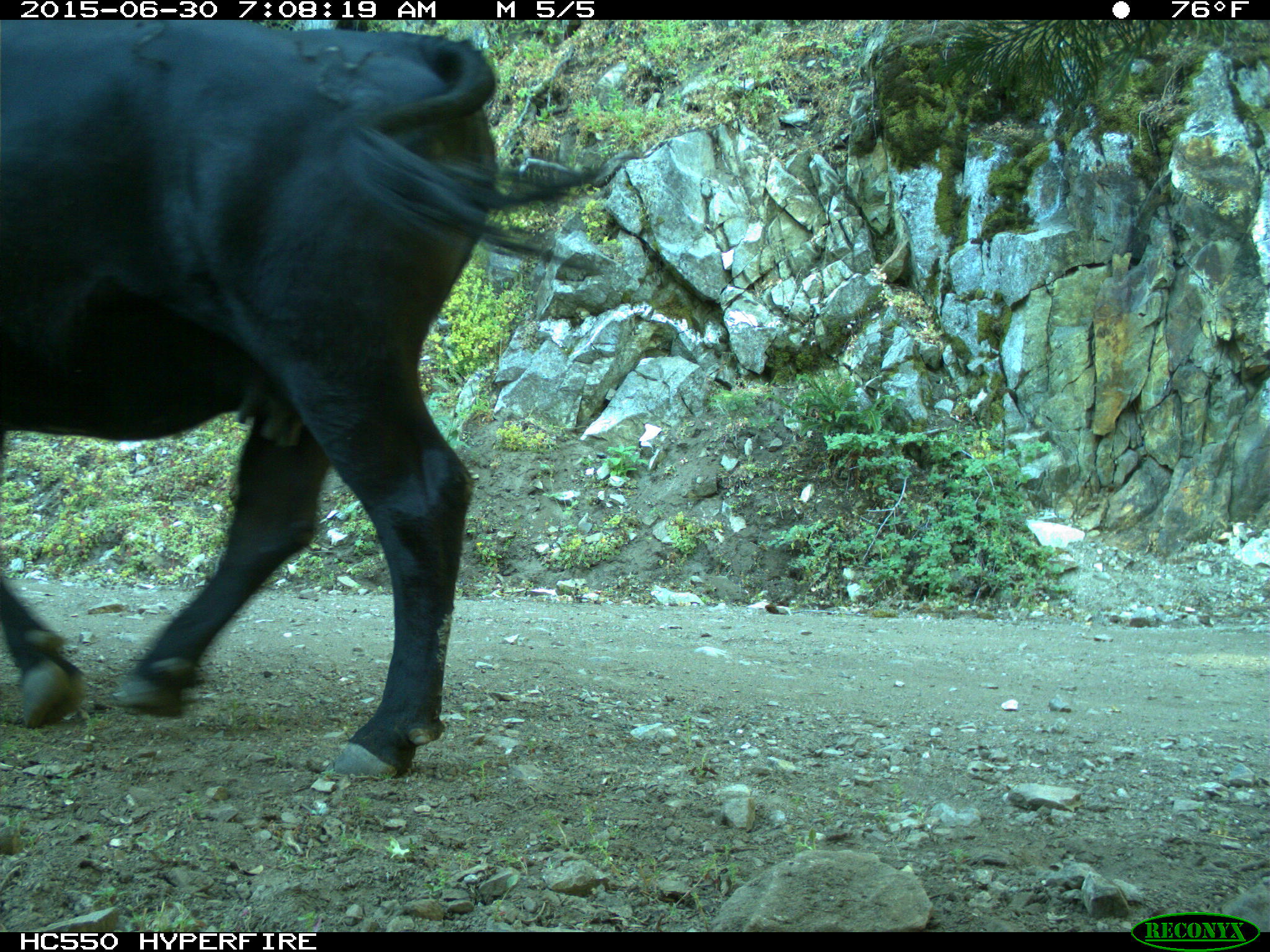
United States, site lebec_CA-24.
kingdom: Animalia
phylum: Chordata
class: Mammalia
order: Artiodactyla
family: Bovidae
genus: Bos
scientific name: Bos taurus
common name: domestic cow